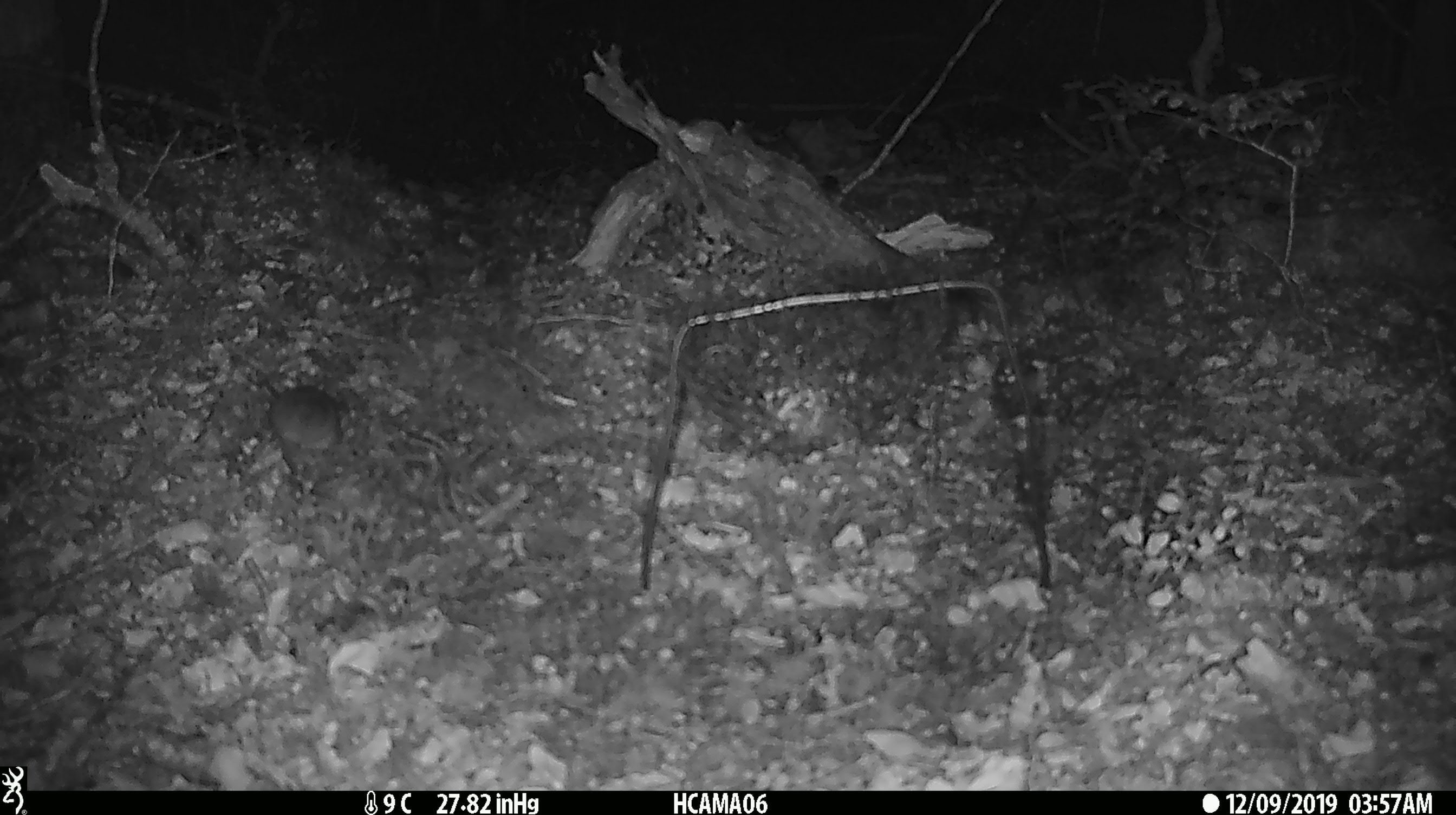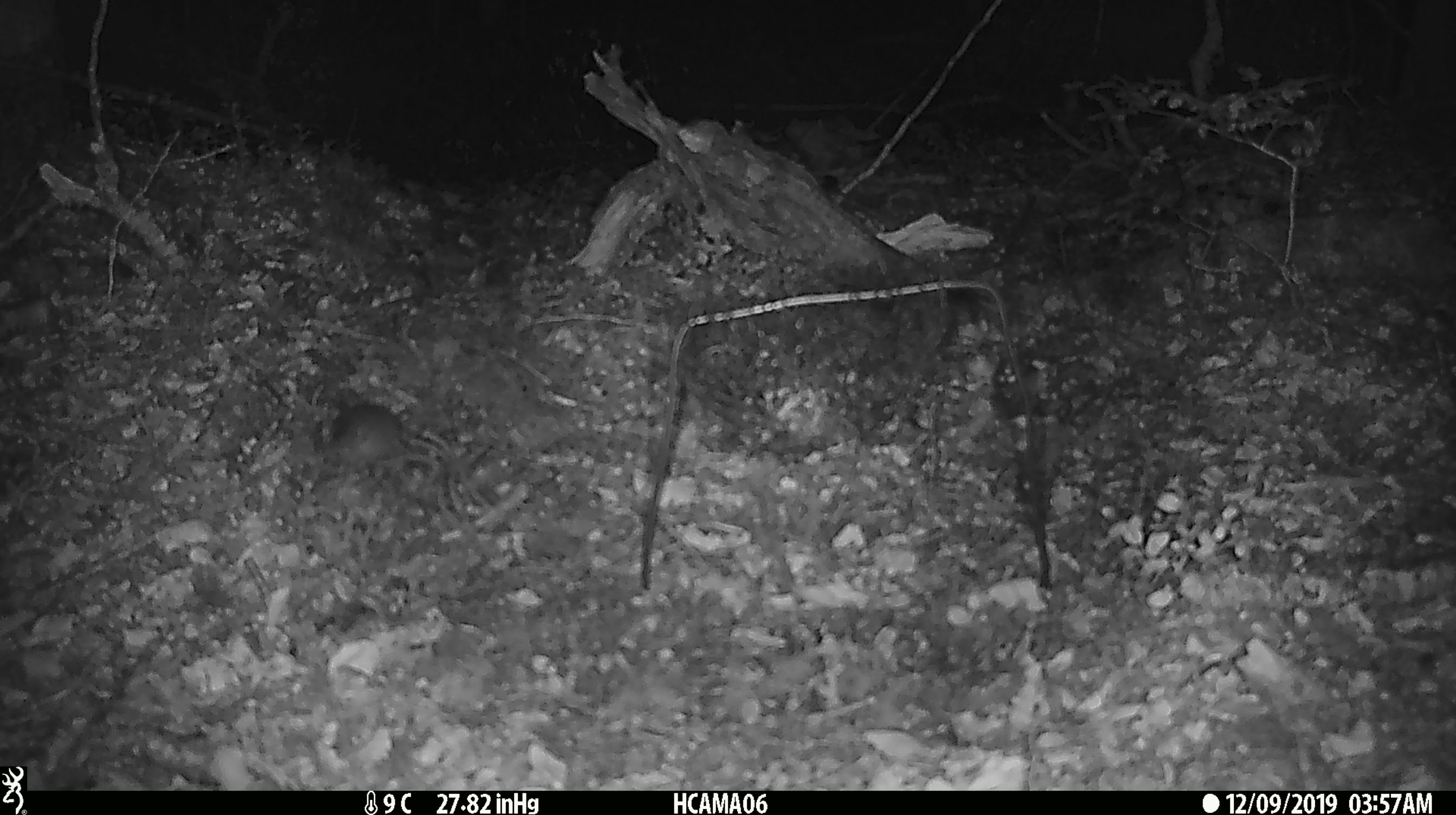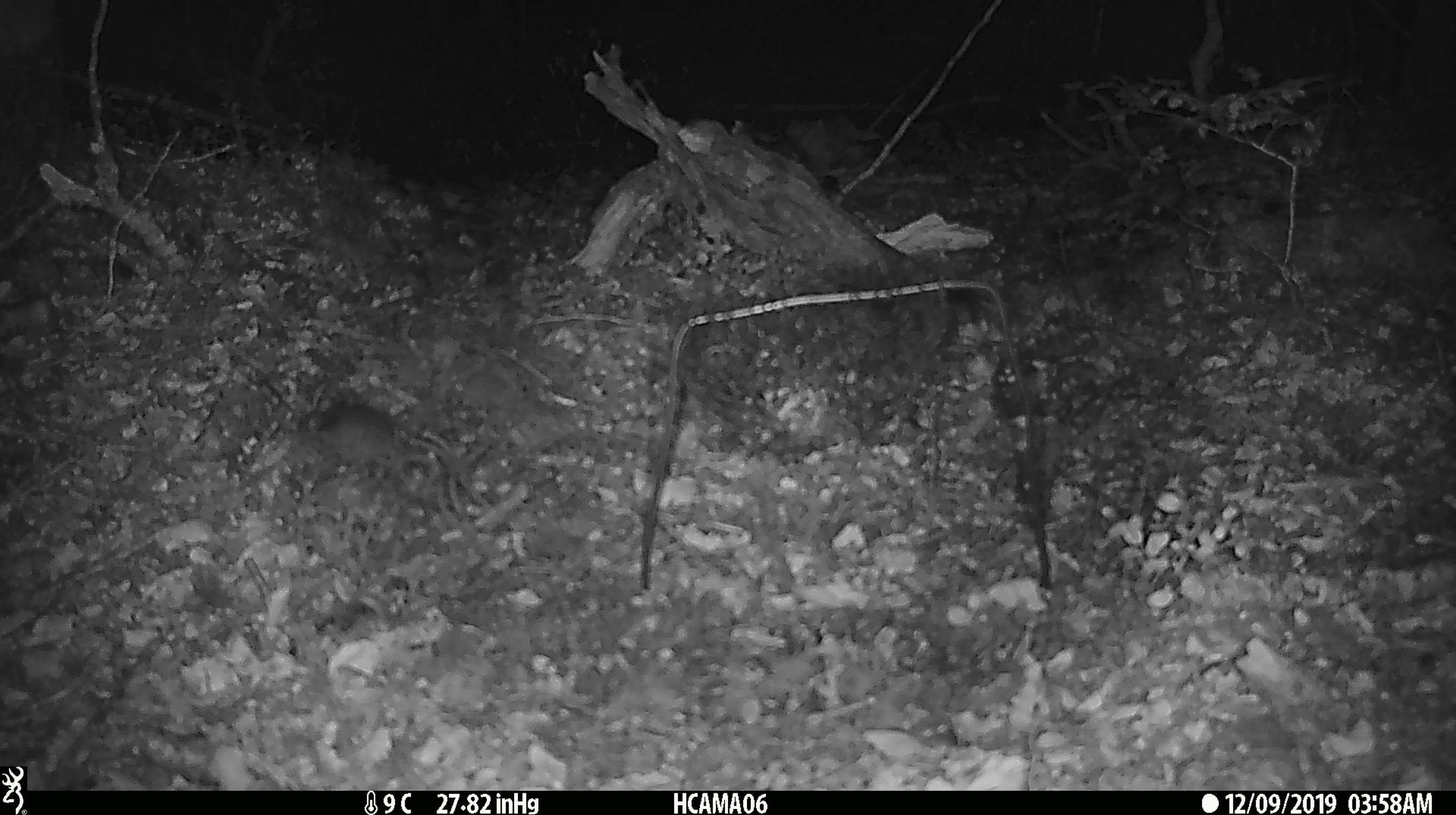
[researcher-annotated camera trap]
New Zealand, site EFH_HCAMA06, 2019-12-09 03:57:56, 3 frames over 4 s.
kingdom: Animalia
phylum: Chordata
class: Mammalia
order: Rodentia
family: Muridae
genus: Mus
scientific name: Mus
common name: mouse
Mouse (Mus).